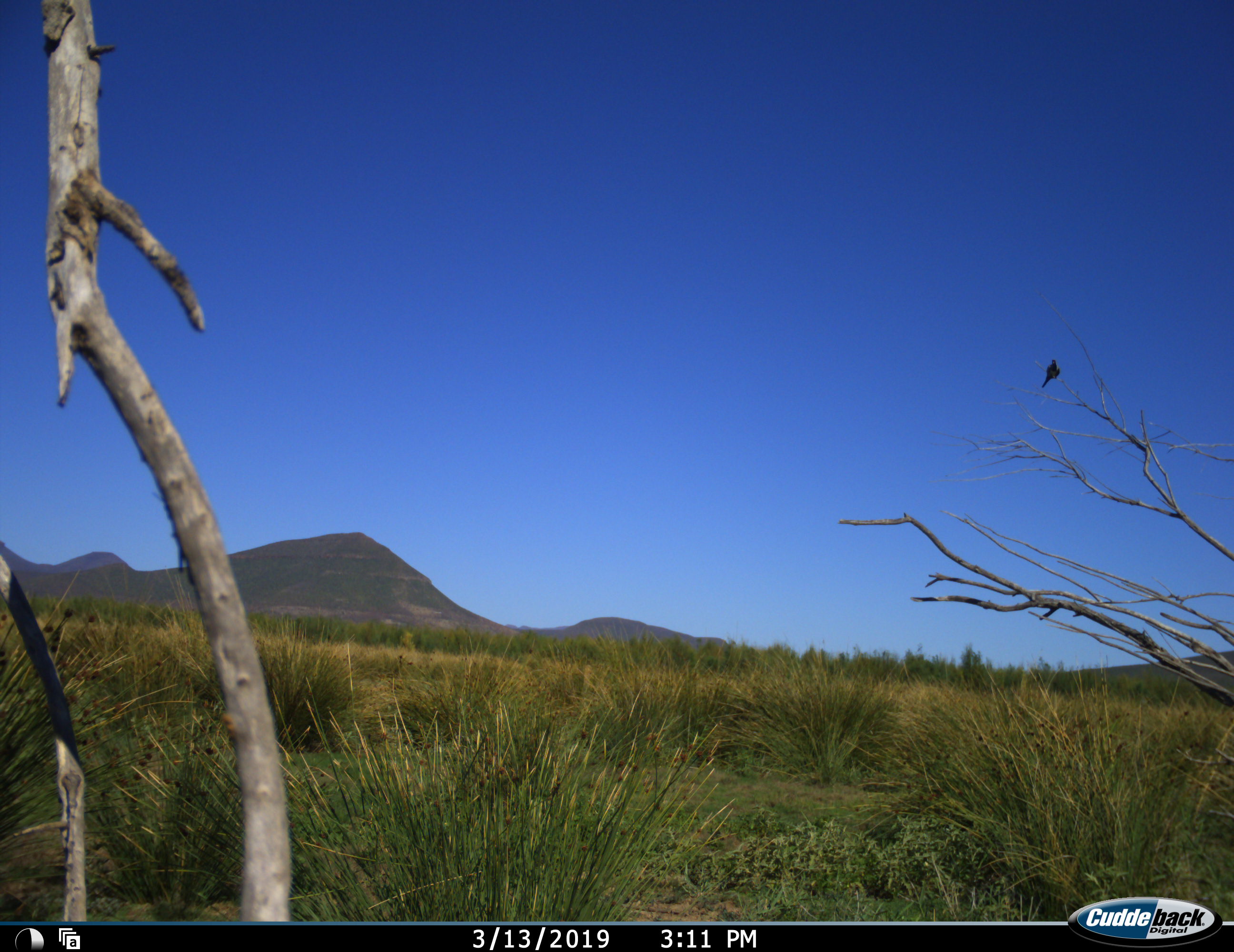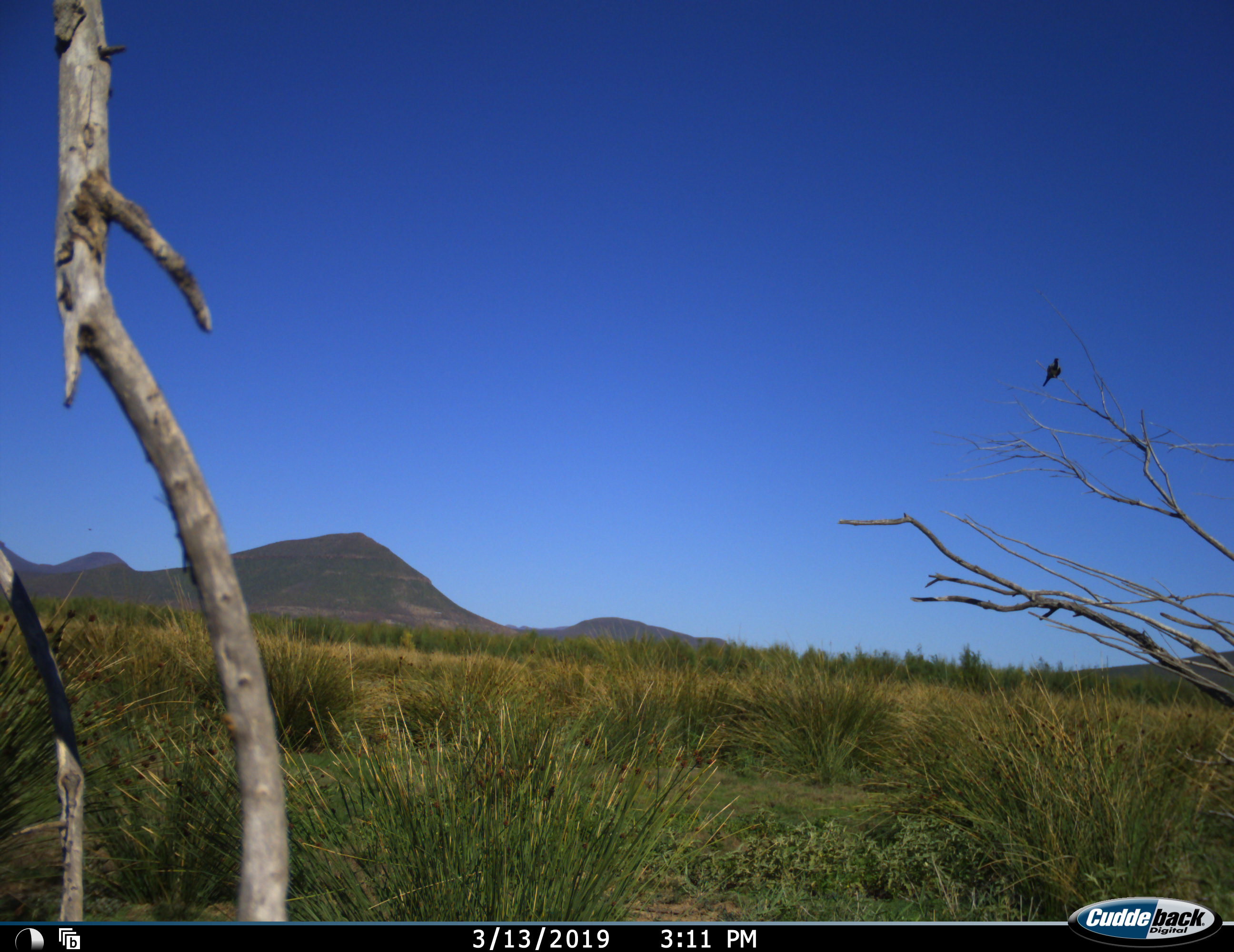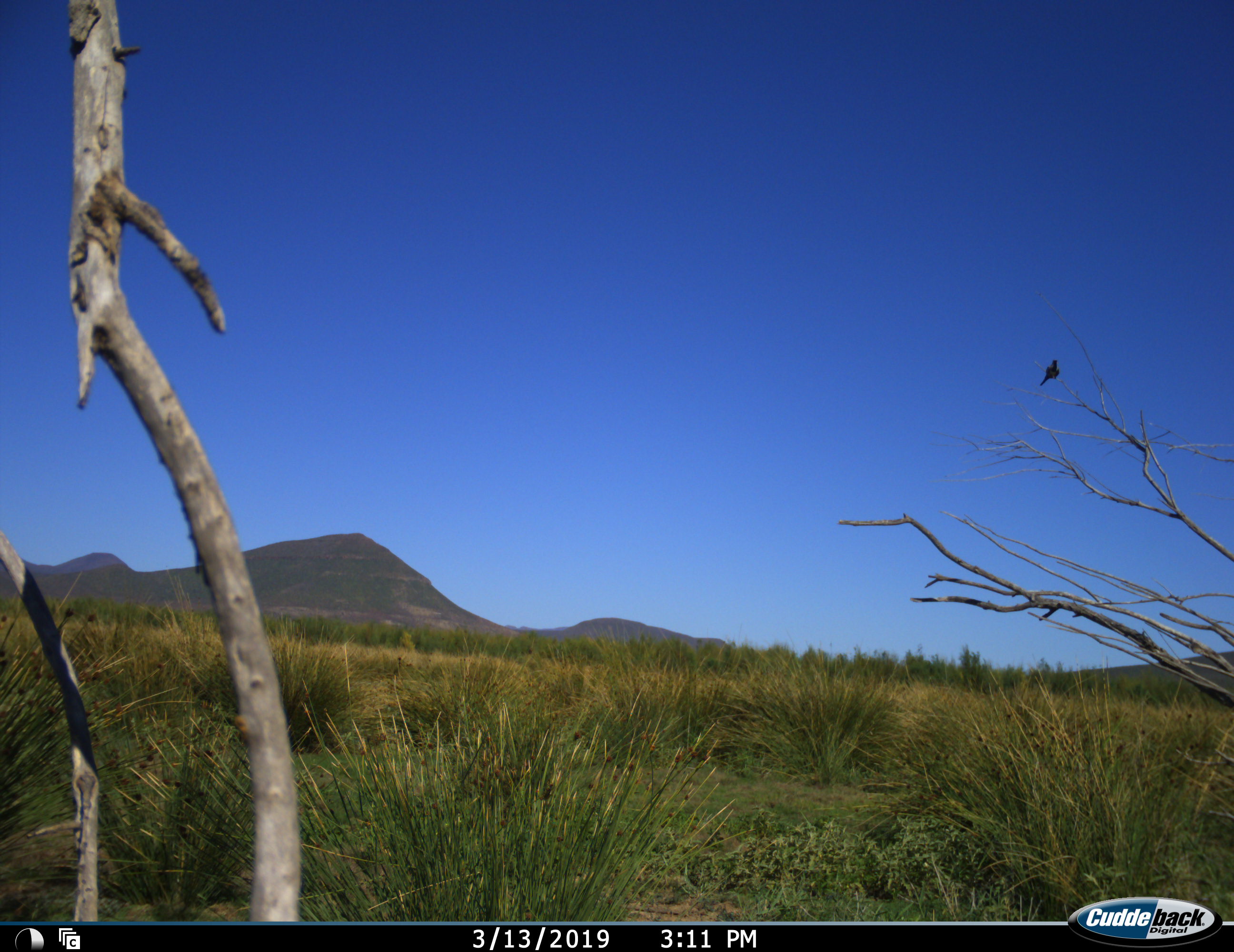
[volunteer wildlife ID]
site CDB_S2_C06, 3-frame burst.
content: unidentified animal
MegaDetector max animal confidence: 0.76